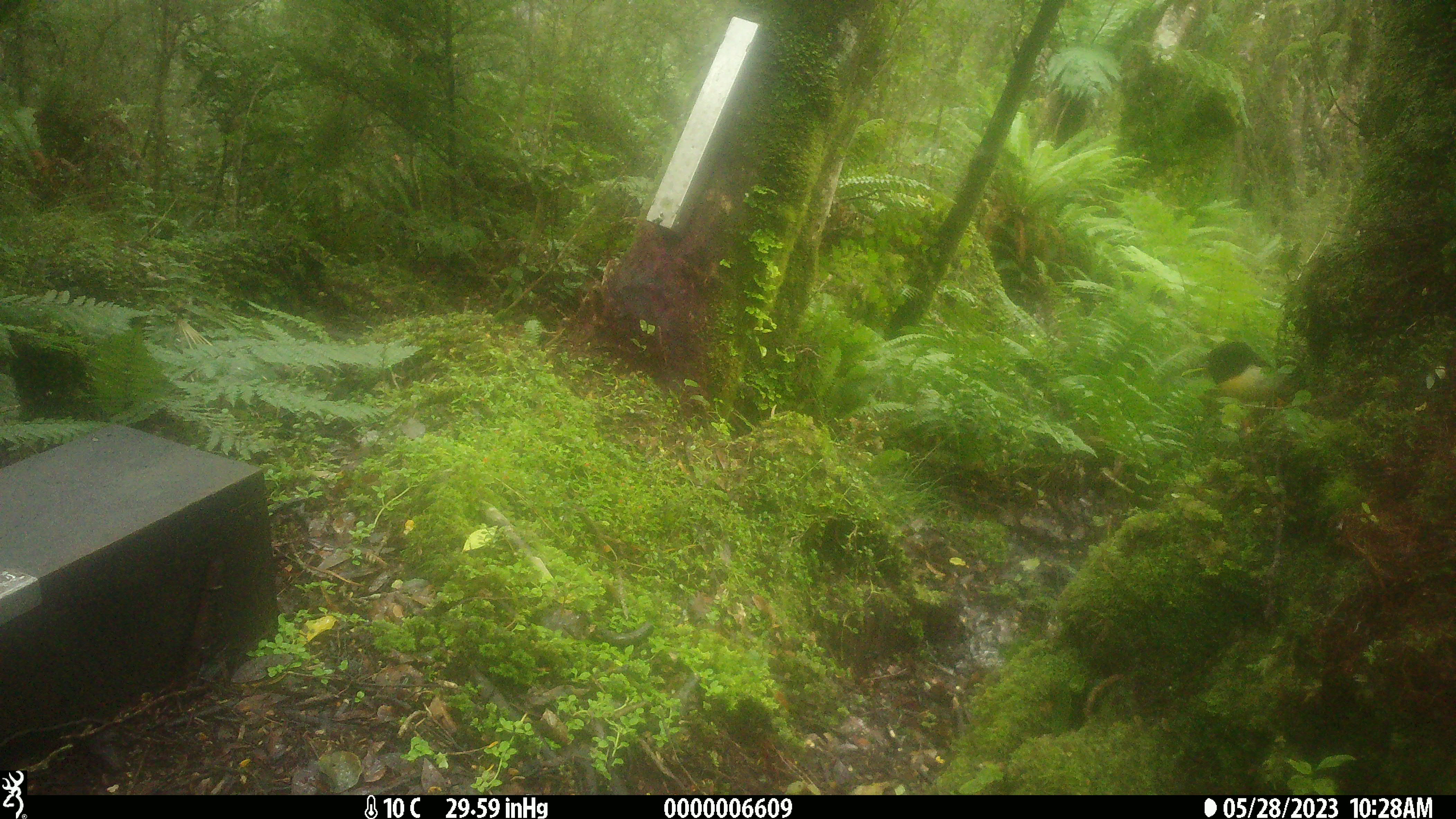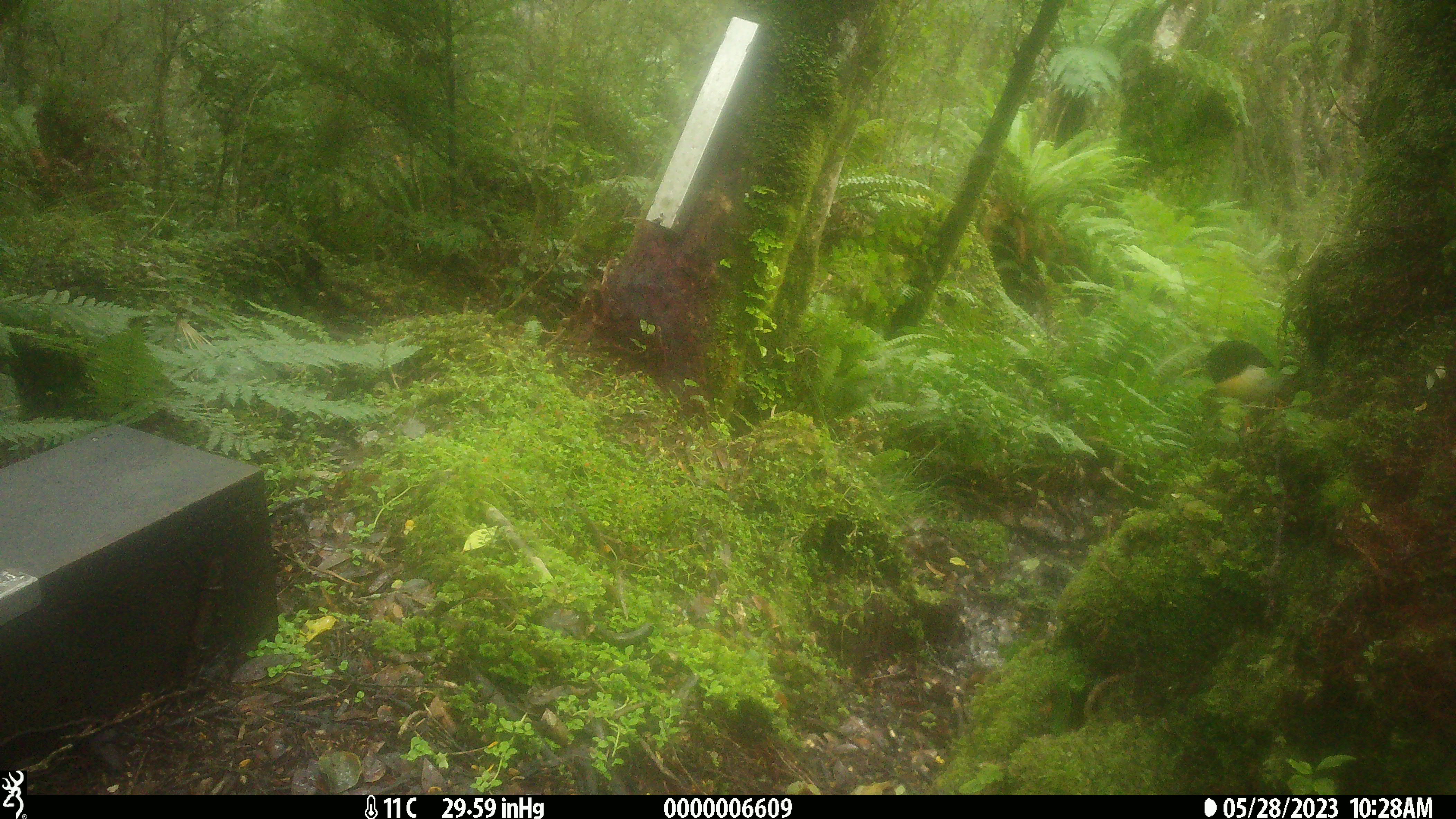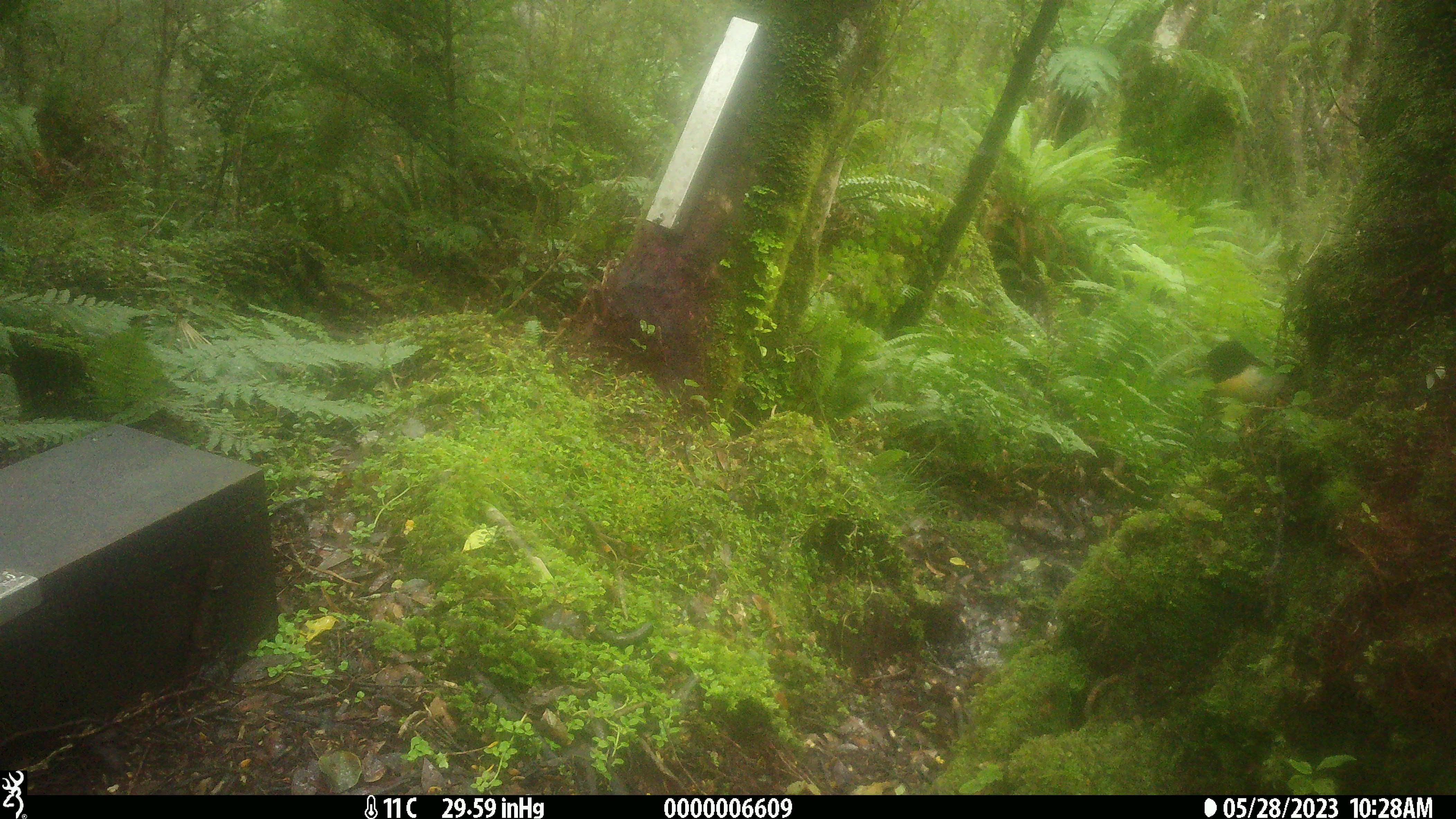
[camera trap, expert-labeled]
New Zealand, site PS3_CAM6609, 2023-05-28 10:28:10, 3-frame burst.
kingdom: Animalia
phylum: Chordata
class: Aves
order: Passeriformes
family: Petroicidae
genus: Petroica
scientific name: Petroica macrocephala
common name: tomtit